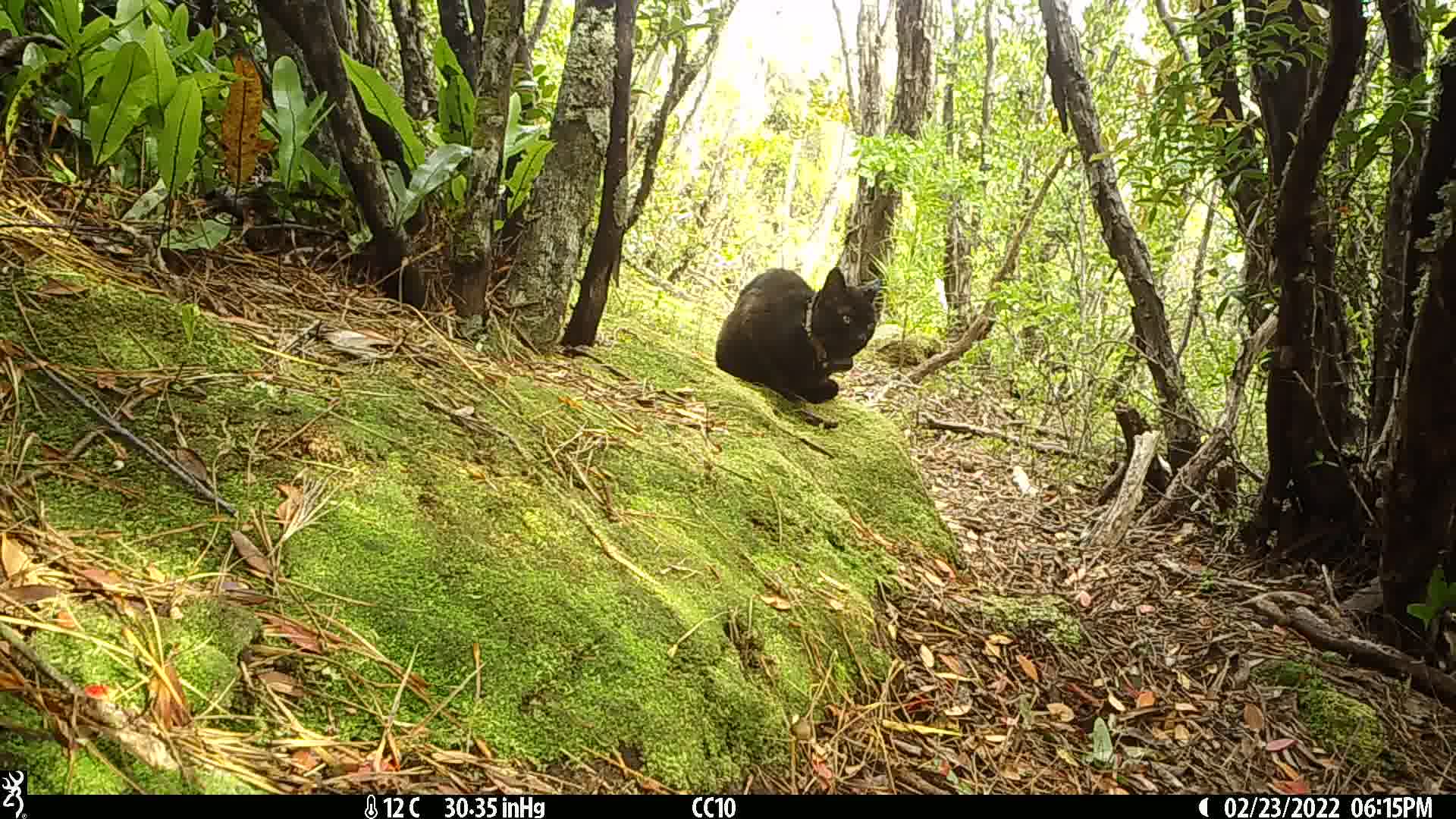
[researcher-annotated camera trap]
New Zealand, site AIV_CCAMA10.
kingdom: Animalia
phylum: Chordata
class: Mammalia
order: Carnivora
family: Felidae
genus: Felis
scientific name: Felis catus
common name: domestic cat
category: cat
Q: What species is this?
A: Cat (domestic cat) (Felis catus).